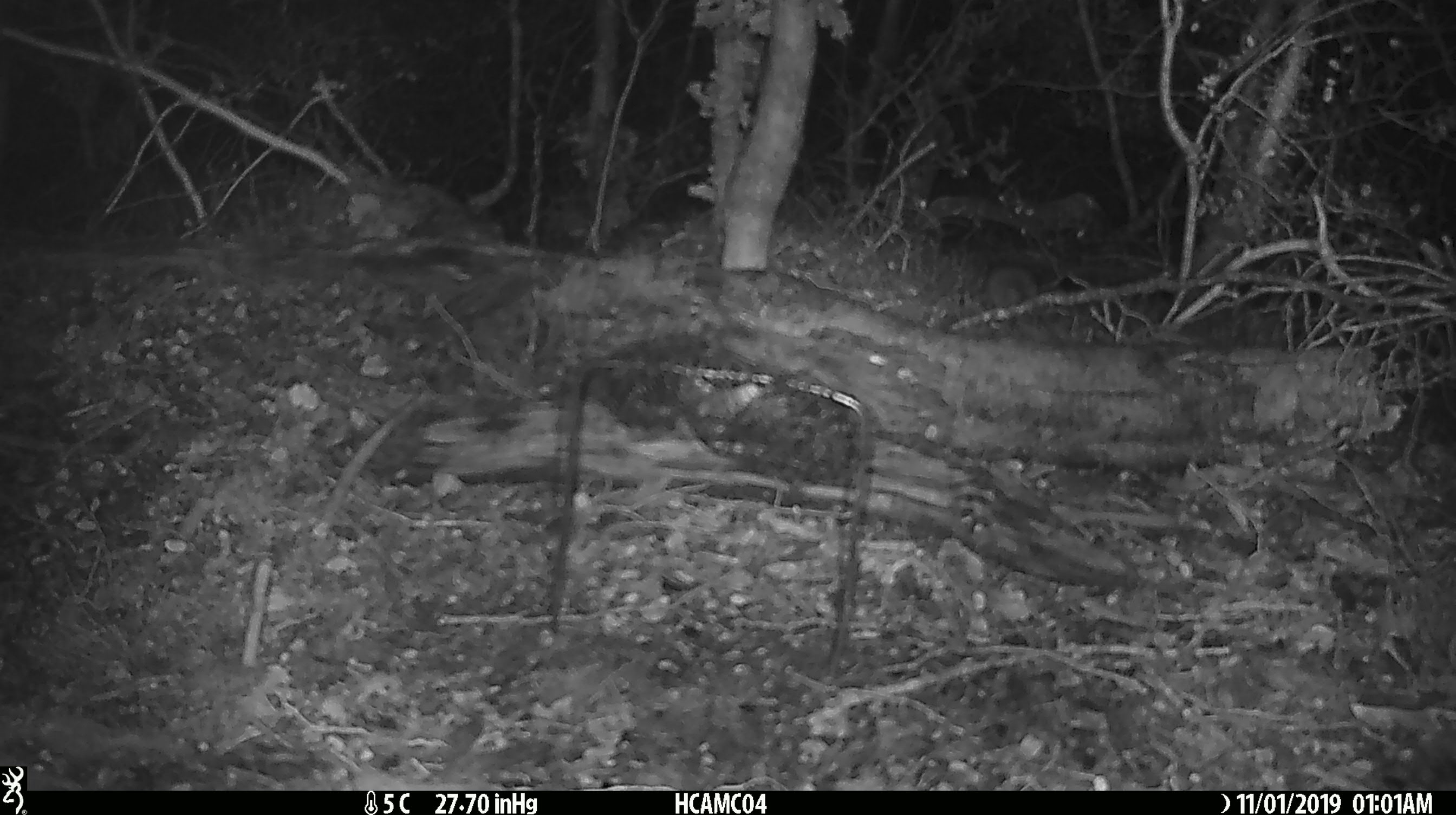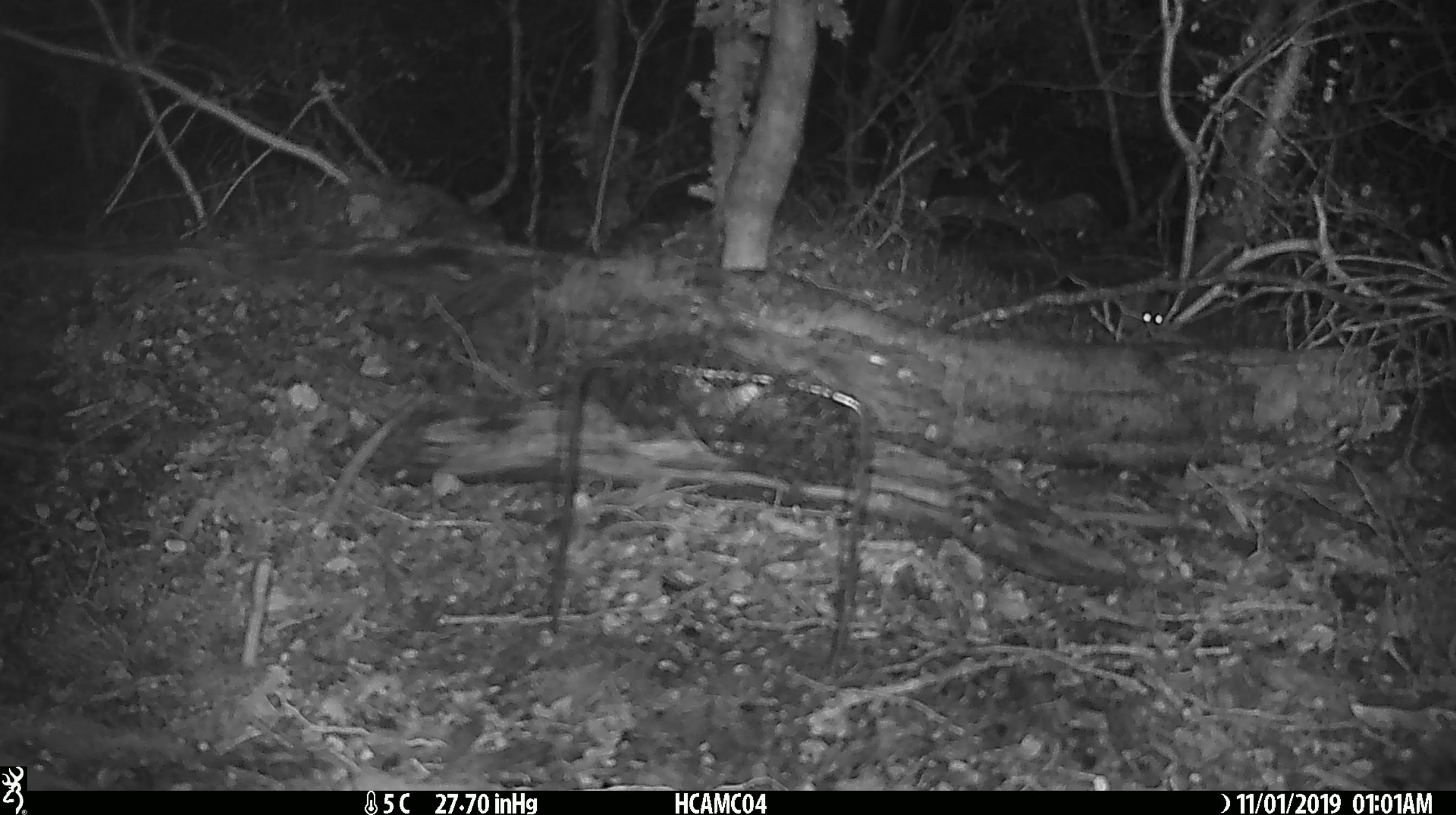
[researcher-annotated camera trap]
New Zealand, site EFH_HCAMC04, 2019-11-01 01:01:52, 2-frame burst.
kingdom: Animalia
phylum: Chordata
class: Mammalia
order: Rodentia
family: Muridae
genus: Mus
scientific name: Mus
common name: mouse